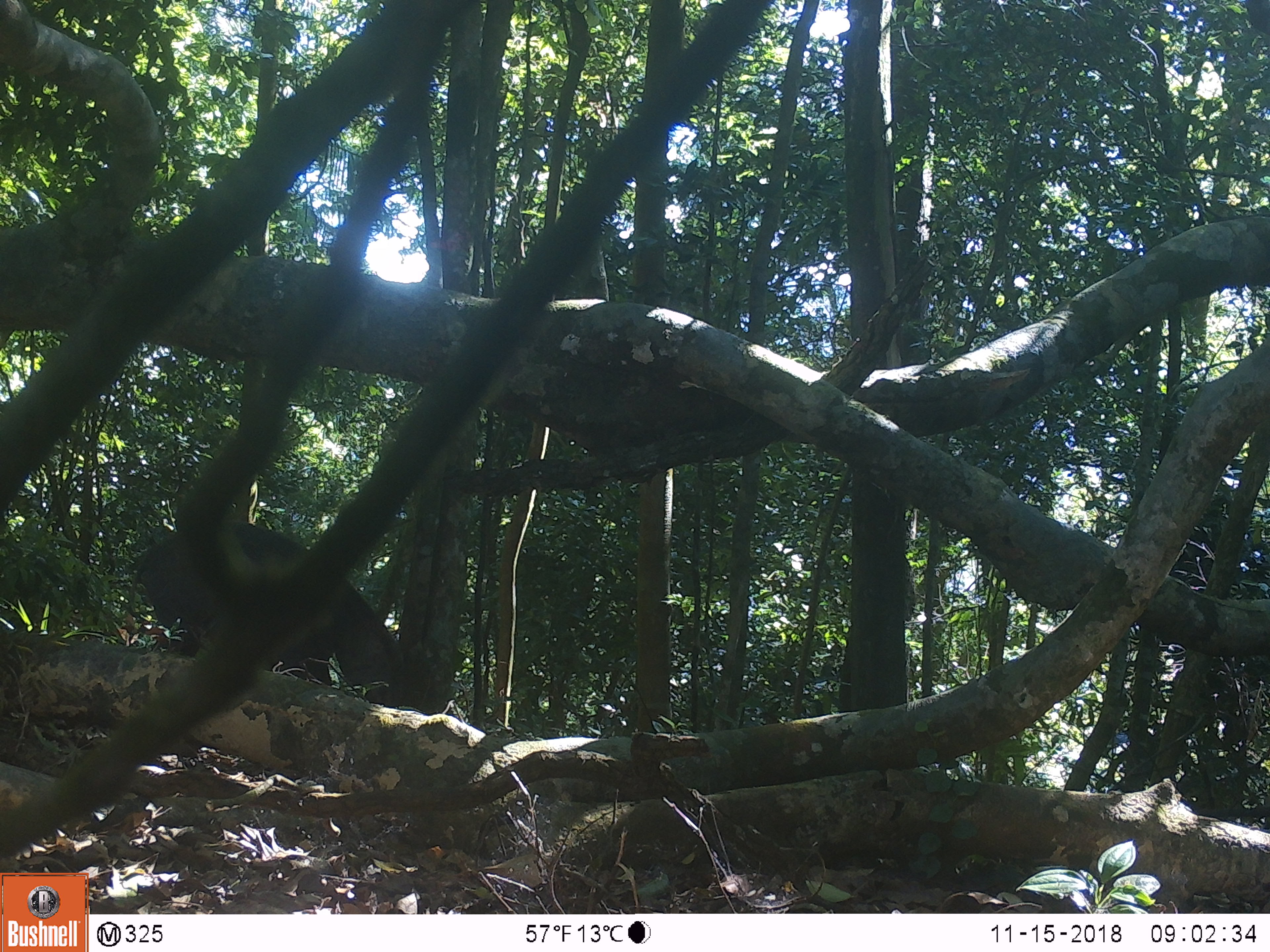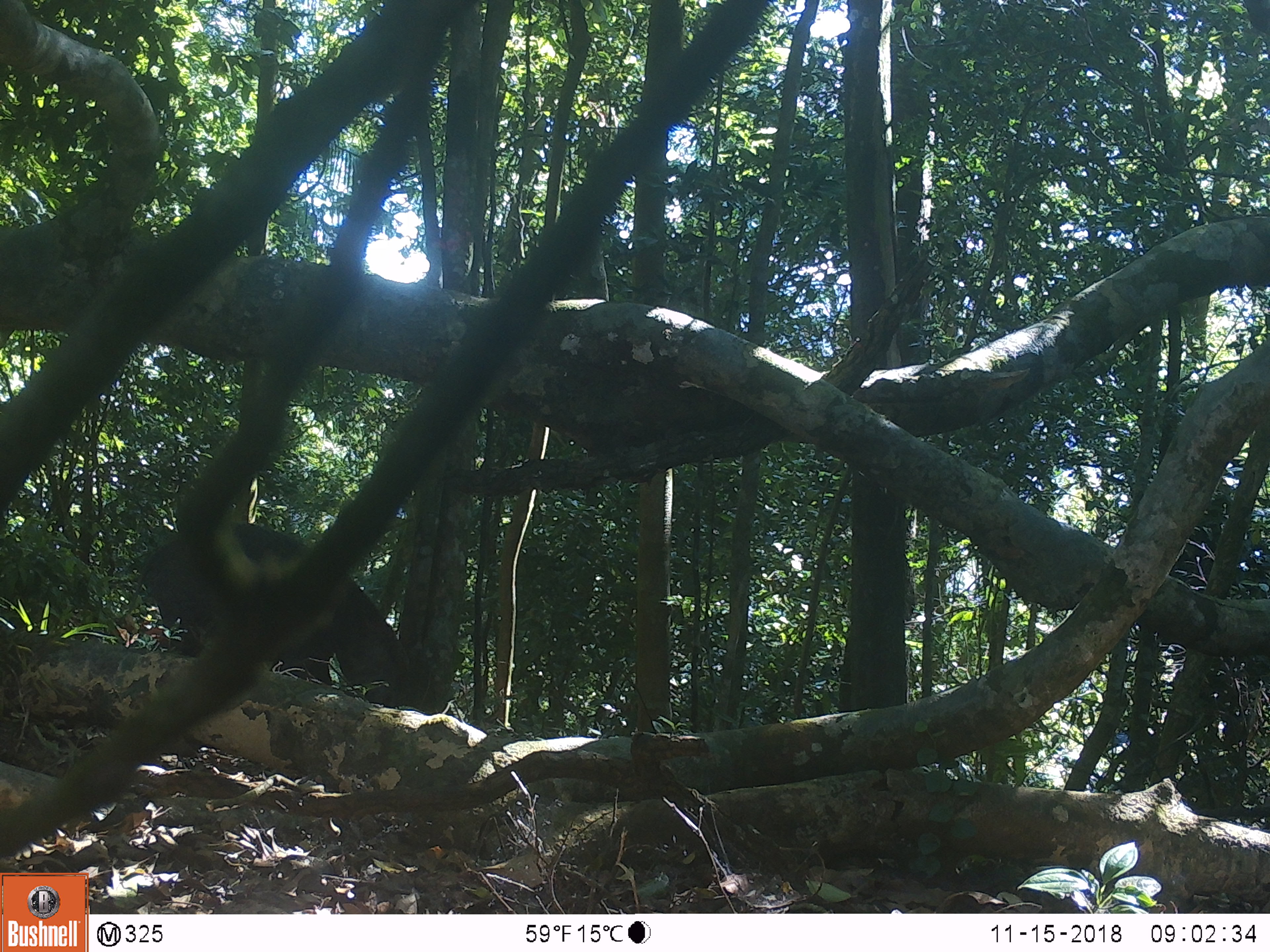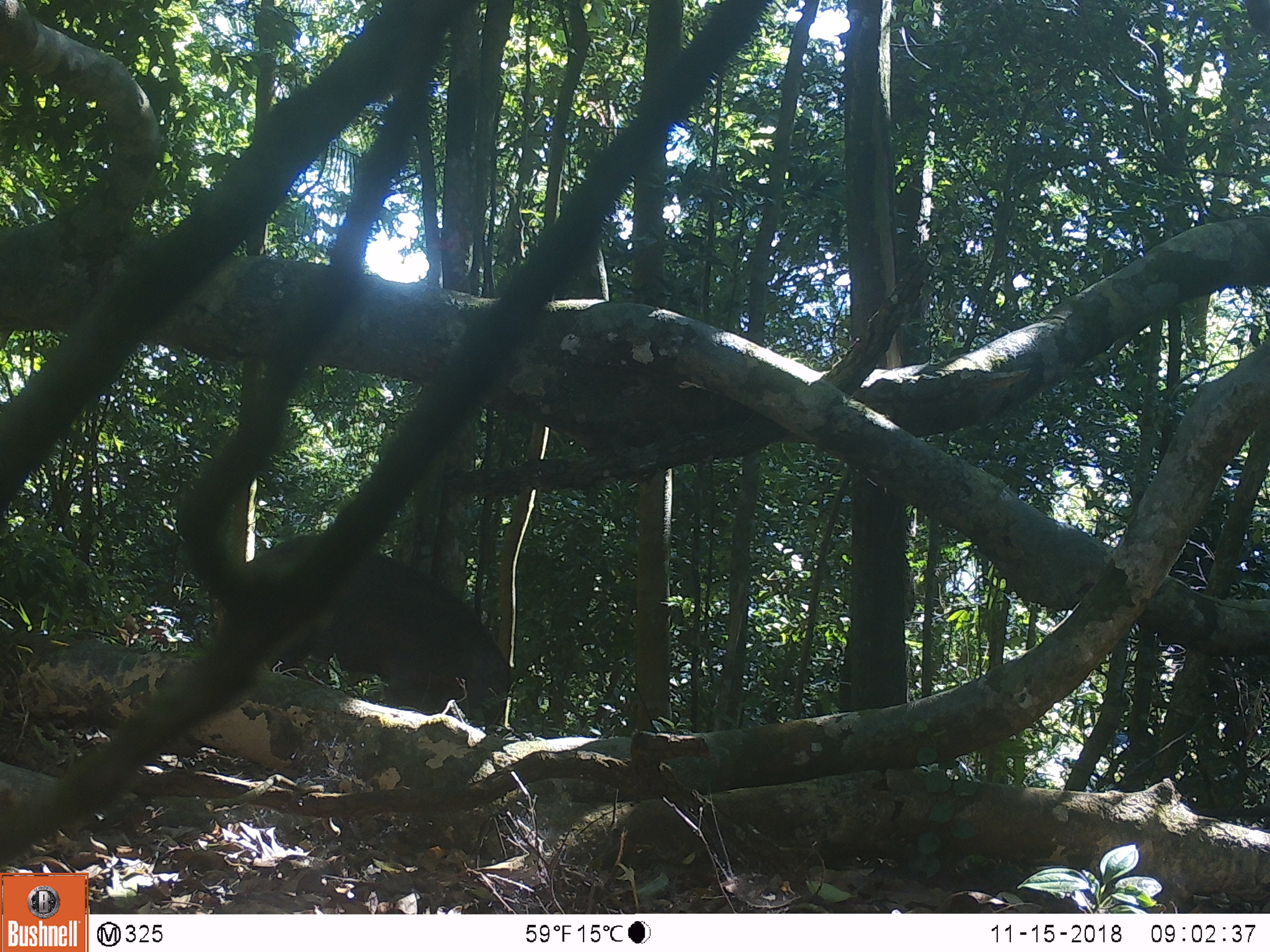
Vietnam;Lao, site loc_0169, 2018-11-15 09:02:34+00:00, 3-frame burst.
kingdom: Animalia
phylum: Chordata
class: Mammalia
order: Artiodactyla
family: Suidae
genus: Sus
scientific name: Sus scrofa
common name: eurasian wild pig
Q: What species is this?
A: Eurasian wild pig (Sus scrofa).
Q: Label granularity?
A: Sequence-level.